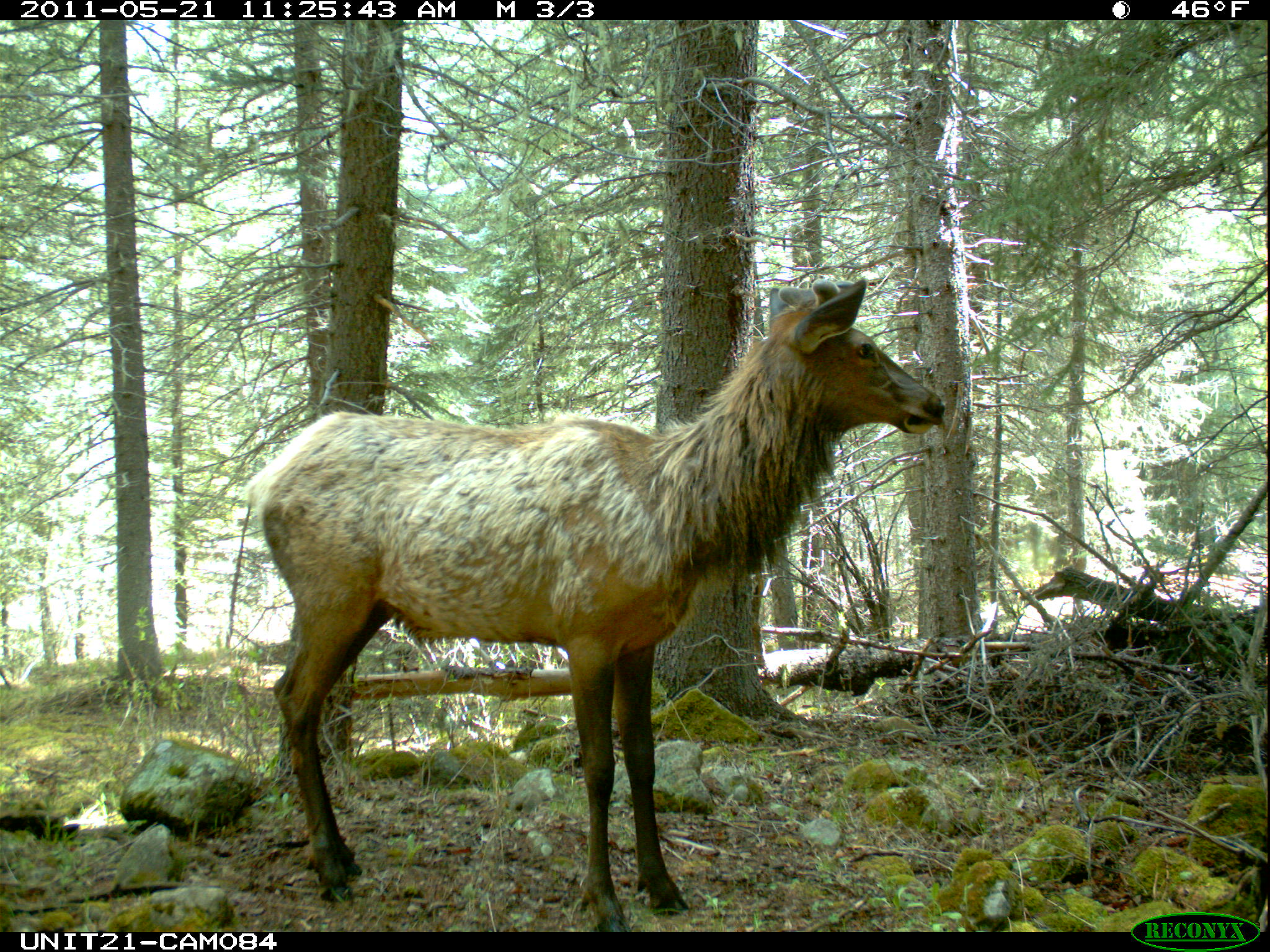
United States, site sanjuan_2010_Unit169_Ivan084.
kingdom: Animalia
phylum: Chordata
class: Mammalia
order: Artiodactyla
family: Cervidae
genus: Cervus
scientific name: Cervus elaphus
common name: red deer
Cervus elaphus (red deer).